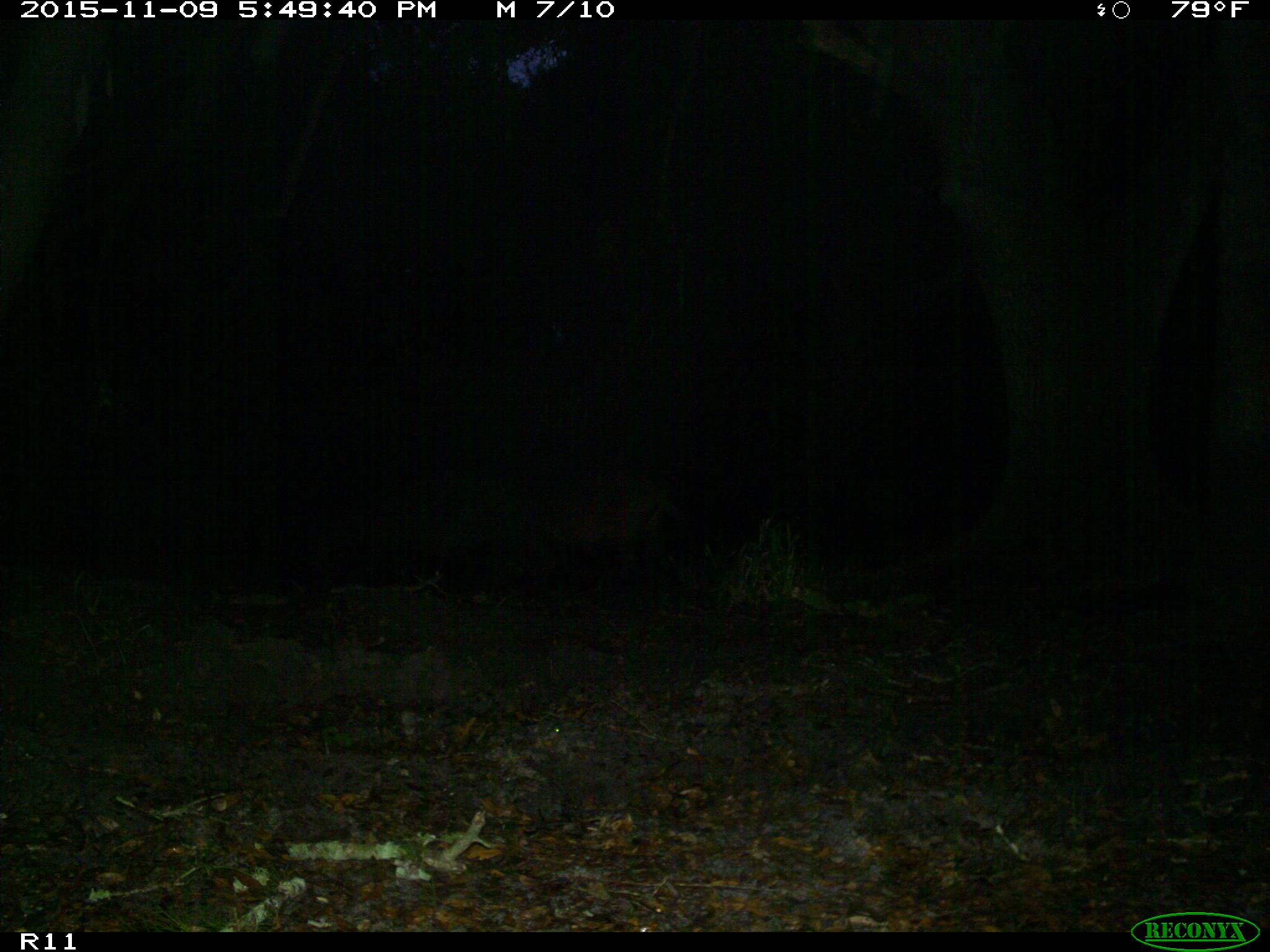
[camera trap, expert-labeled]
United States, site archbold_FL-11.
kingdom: Animalia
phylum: Chordata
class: Mammalia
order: Artiodactyla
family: Suidae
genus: Sus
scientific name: Sus scrofa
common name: wild boar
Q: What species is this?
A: Sus scrofa (wild boar).